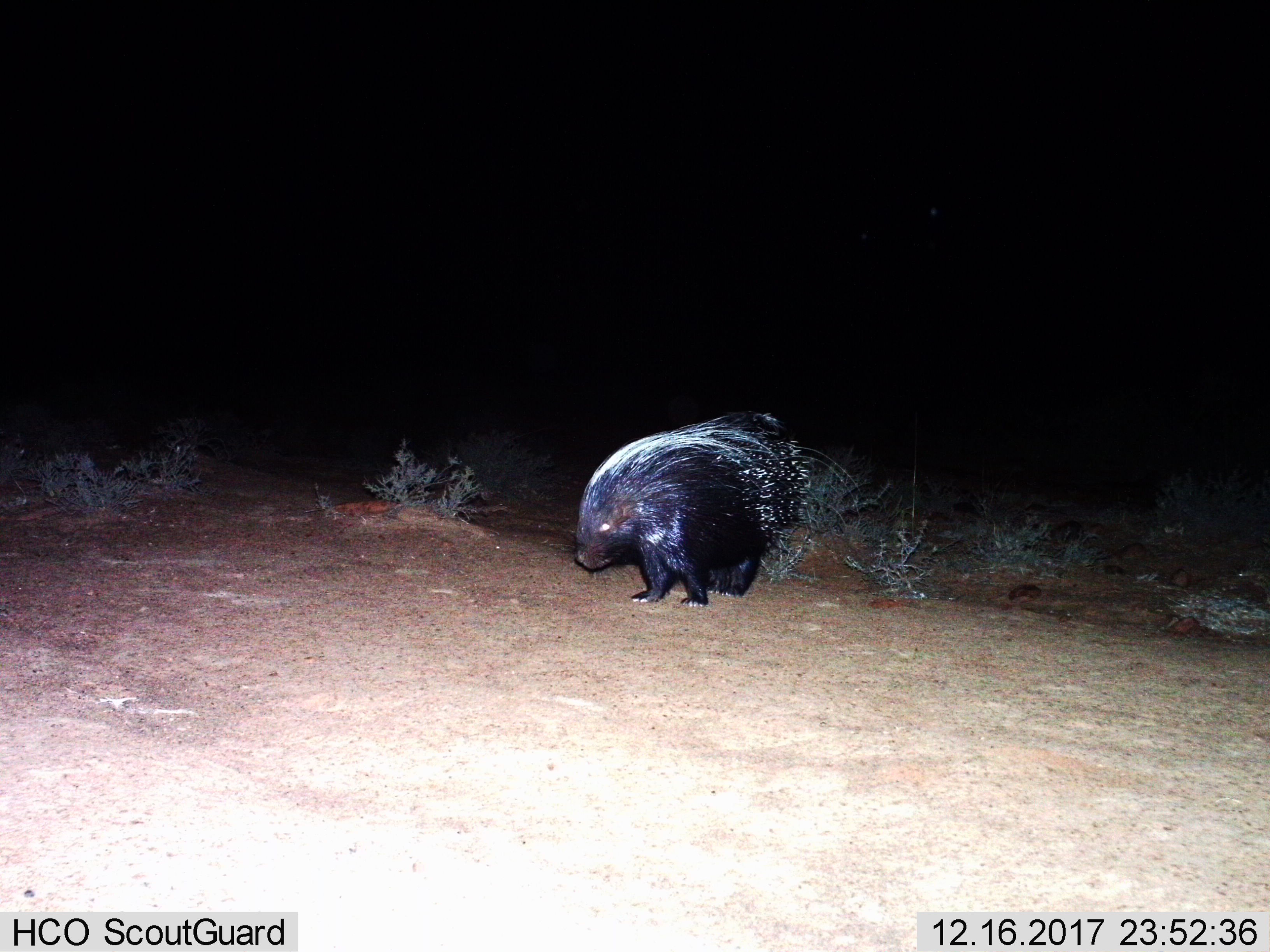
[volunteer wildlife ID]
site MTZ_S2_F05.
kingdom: Animalia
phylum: Chordata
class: Mammalia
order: Rodentia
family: Hystricidae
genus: Hystrix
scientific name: Hystrix cristata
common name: crested porcupine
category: porcupine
Porcupine (crested porcupine) (Hystrix cristata), count 1. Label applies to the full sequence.